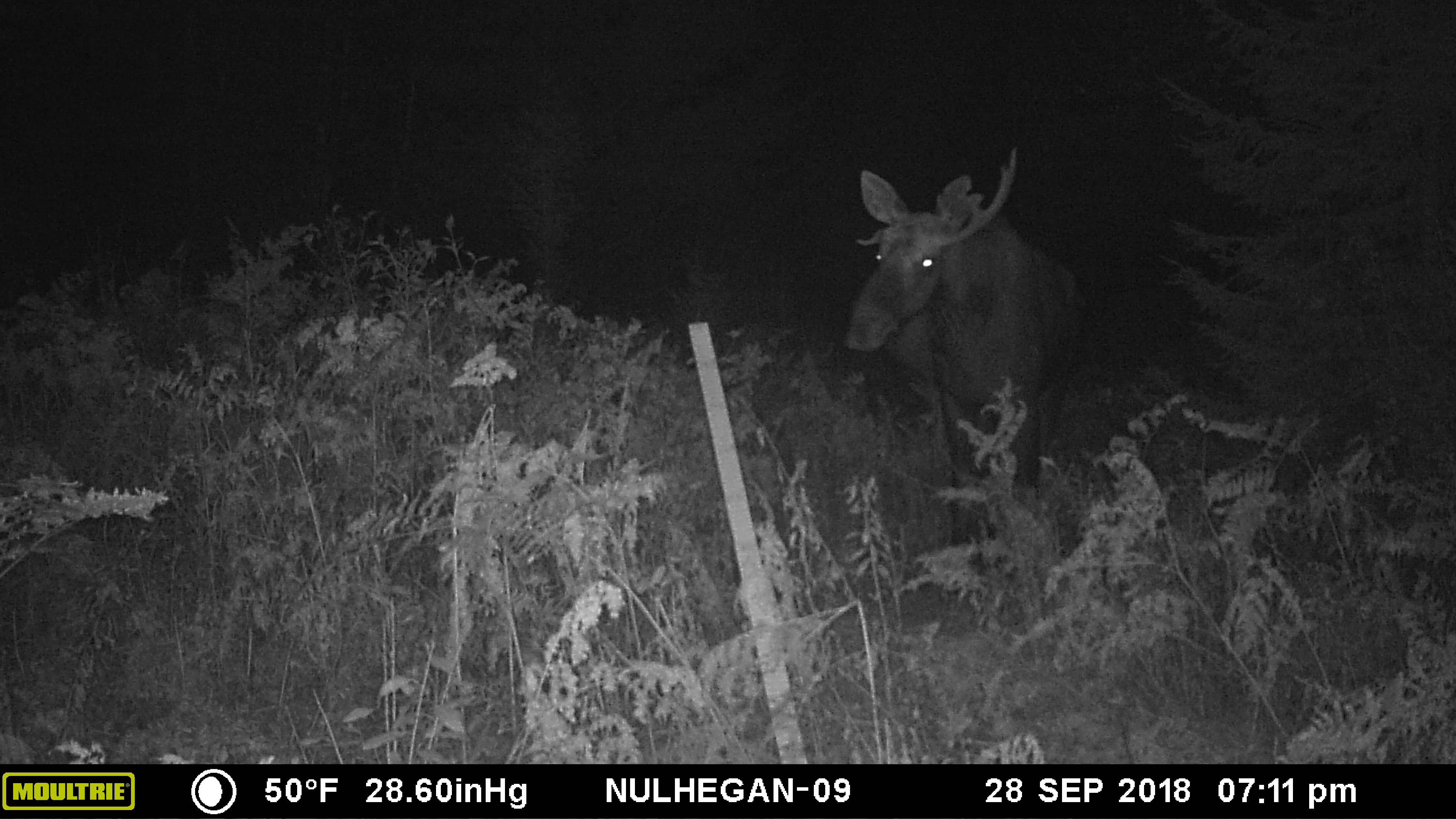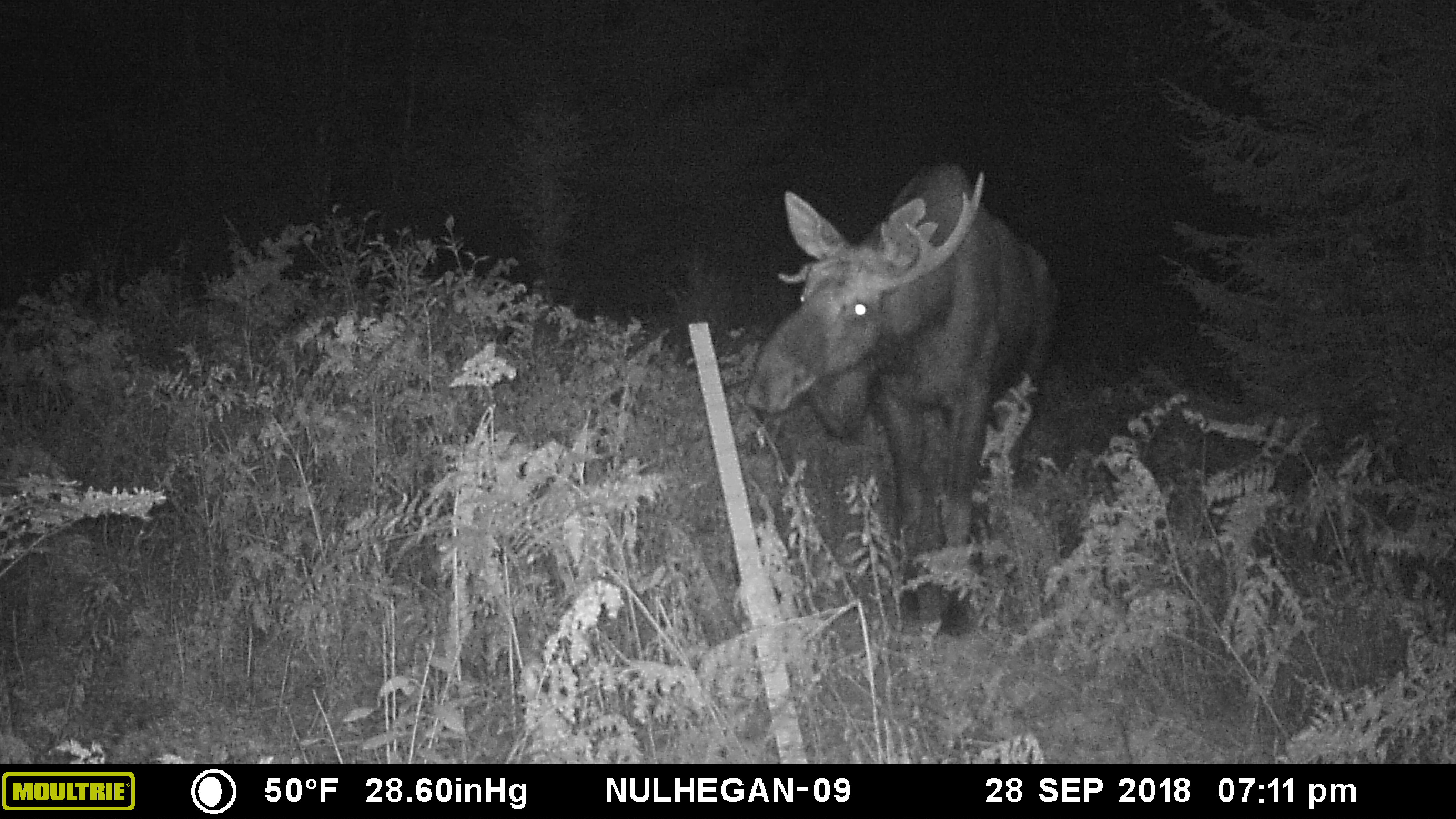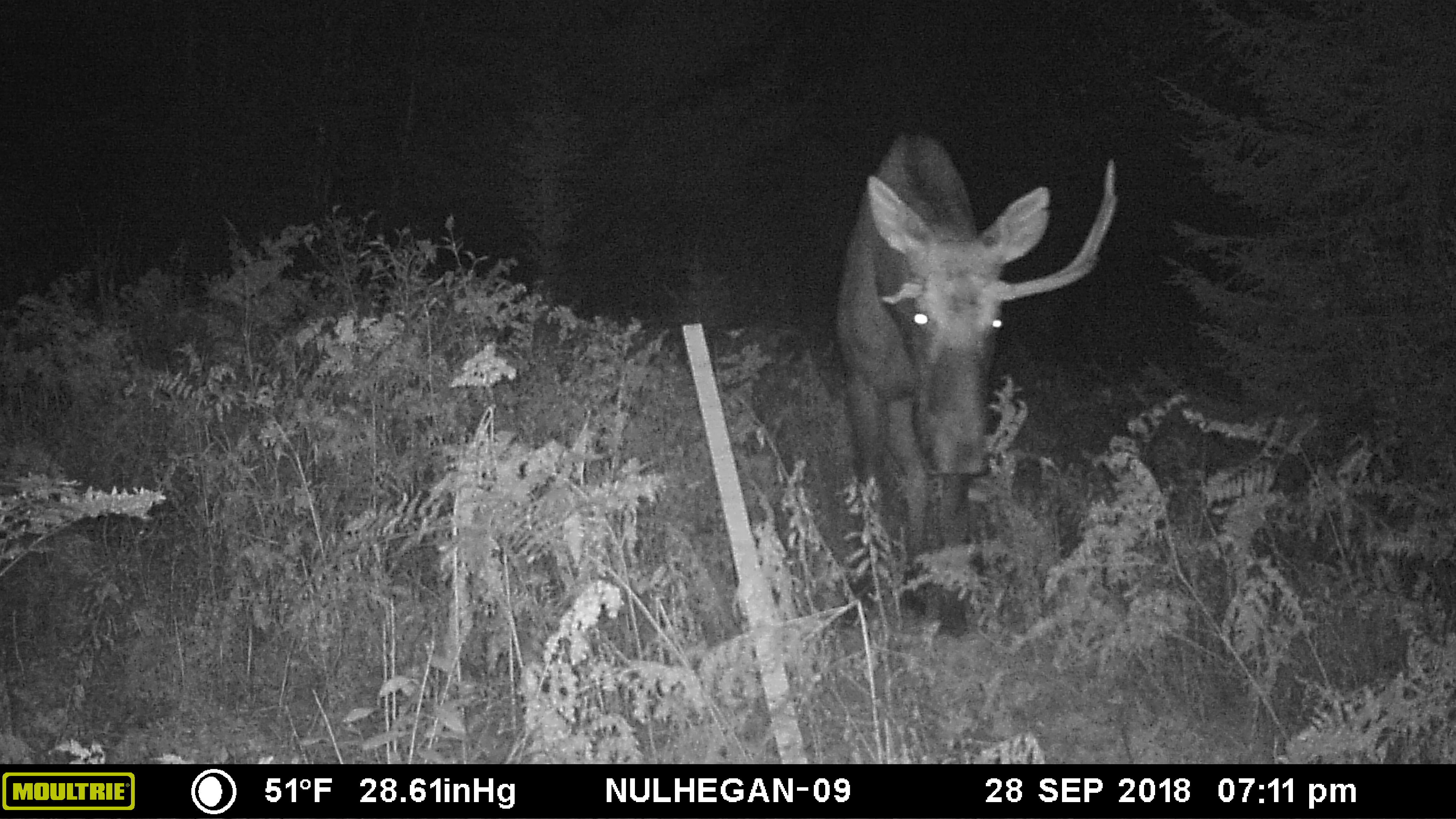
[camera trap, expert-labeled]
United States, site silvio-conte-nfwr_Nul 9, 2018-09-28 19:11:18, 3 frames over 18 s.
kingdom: Animalia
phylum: Chordata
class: Mammalia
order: Artiodactyla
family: Cervidae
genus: Alces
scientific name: Alces alces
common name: moose